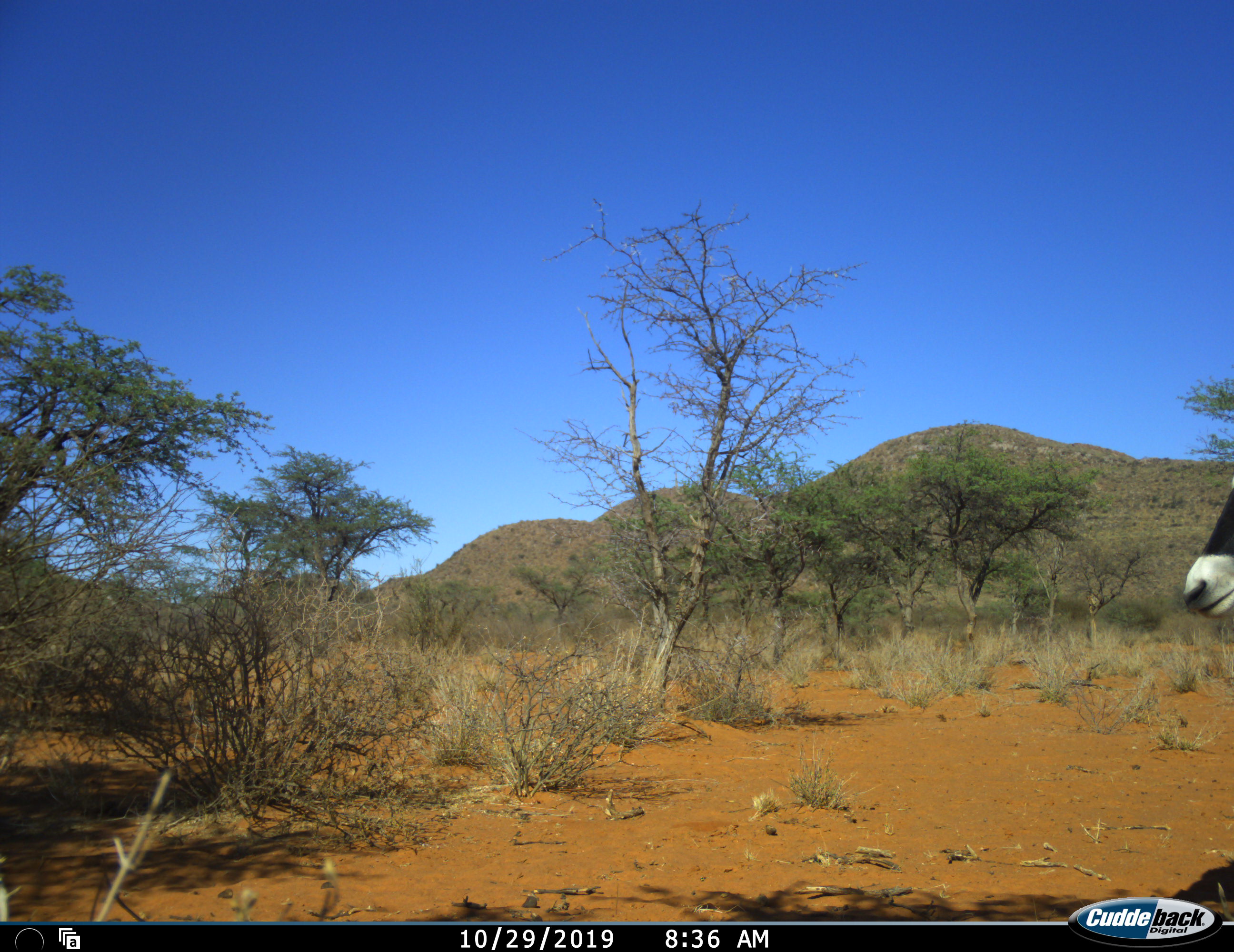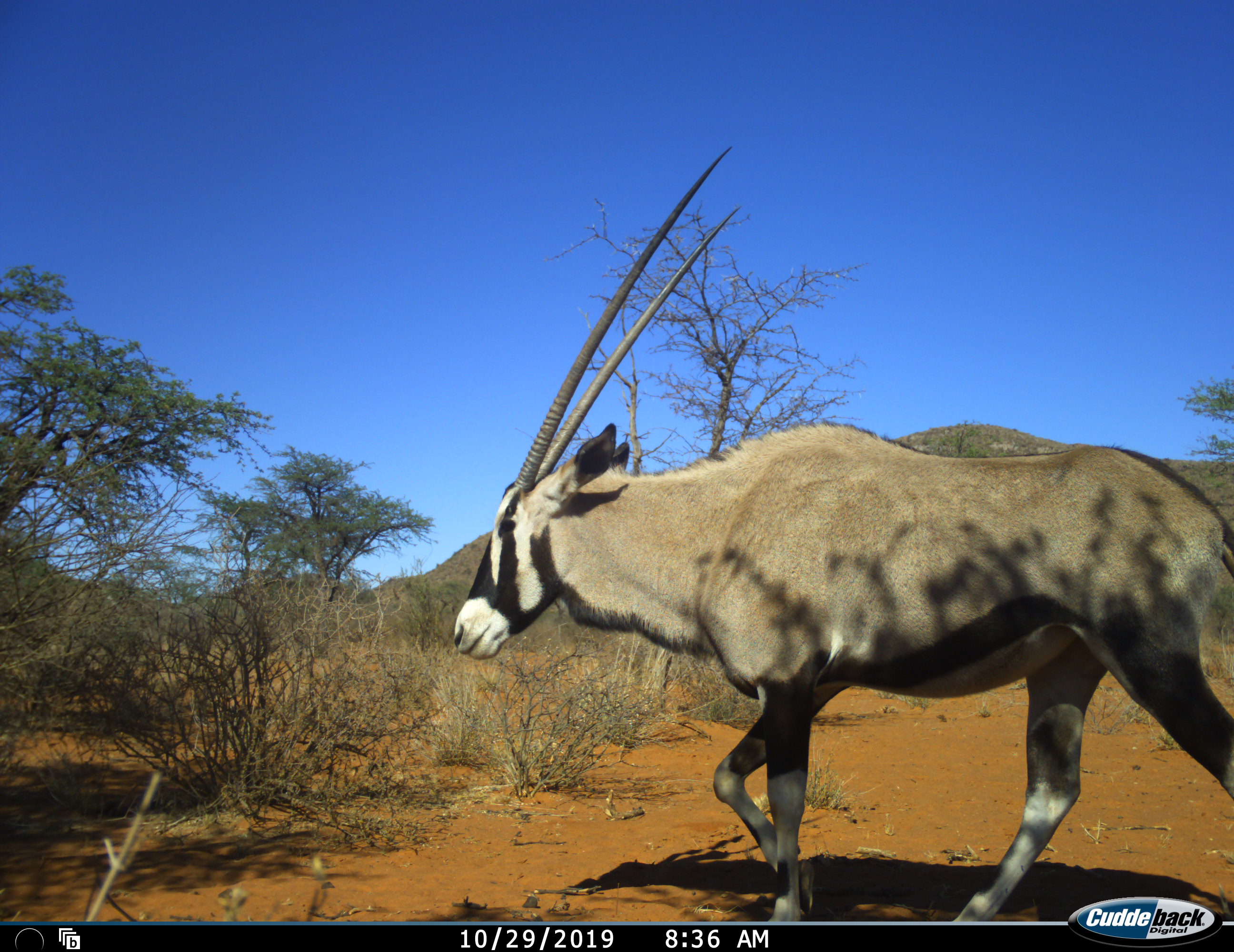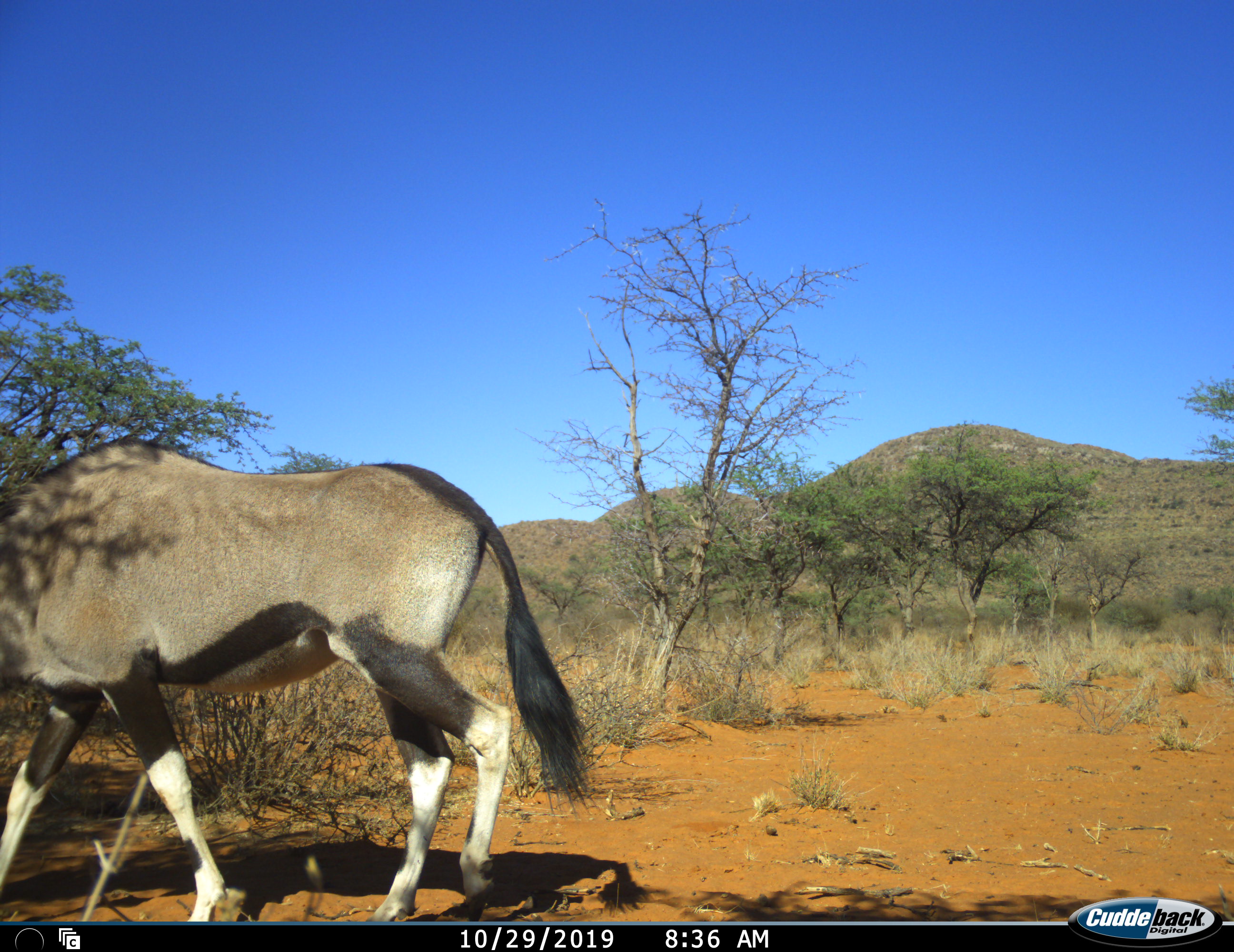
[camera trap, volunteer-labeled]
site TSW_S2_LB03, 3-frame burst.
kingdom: Animalia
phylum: Chordata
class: Mammalia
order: Artiodactyla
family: Bovidae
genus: Oryx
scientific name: Oryx gazella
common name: gemsbok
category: oryx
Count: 1.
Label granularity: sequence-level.